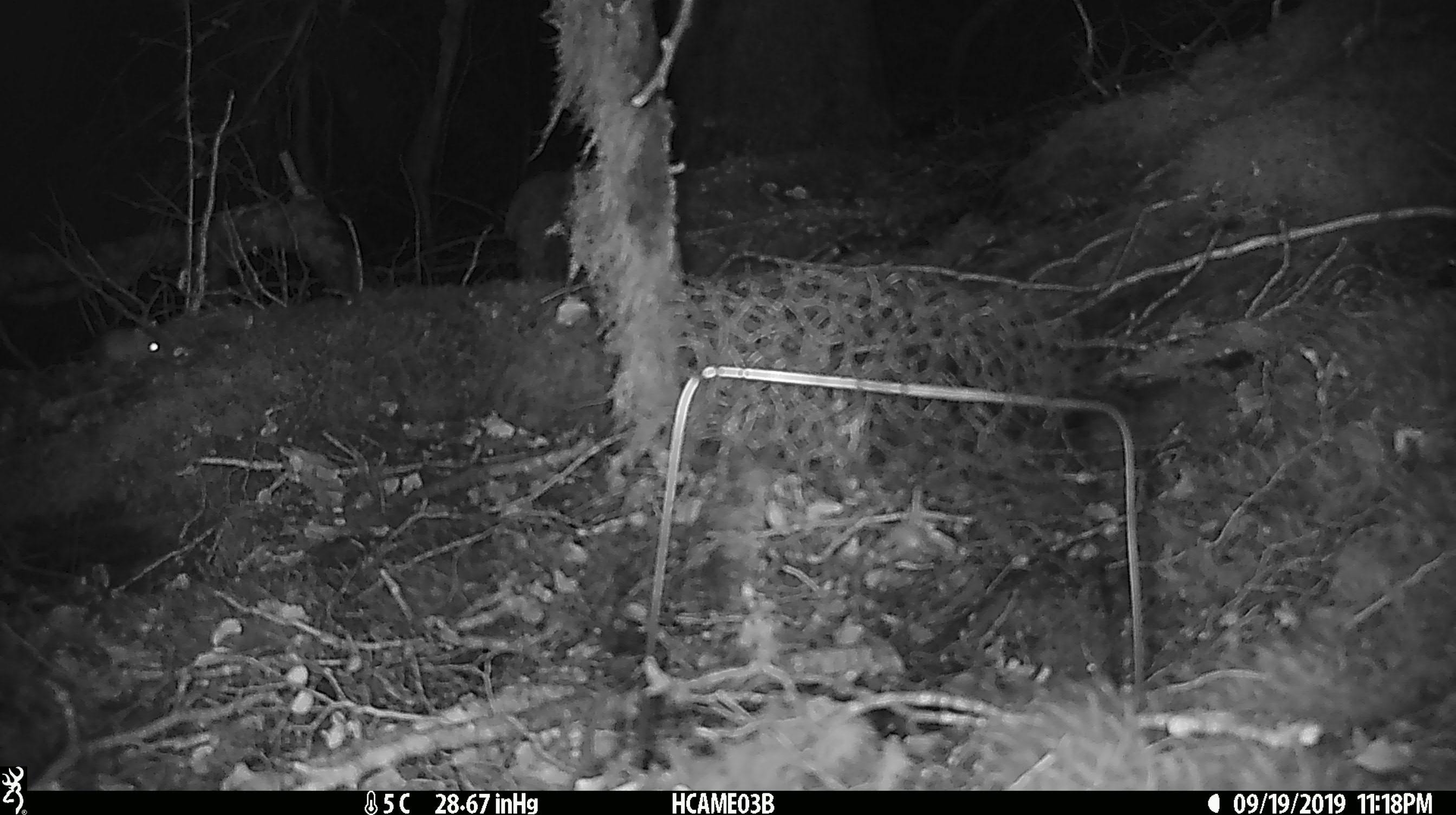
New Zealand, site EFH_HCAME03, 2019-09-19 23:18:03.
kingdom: Animalia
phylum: Chordata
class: Mammalia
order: Rodentia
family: Muridae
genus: Mus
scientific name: Mus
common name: mouse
Mouse (Mus).